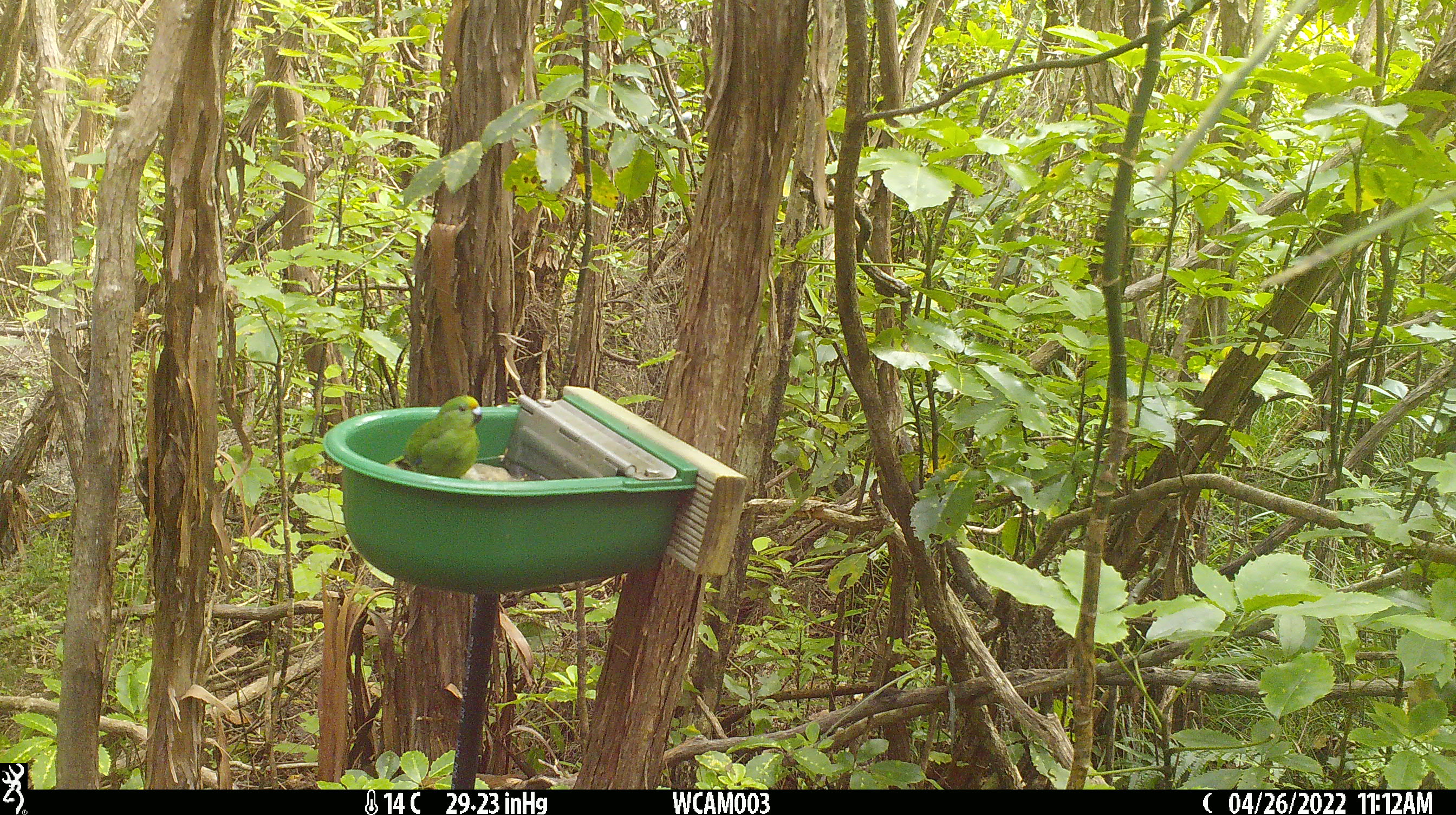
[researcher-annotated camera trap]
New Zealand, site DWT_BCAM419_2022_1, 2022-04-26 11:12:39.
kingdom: Animalia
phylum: Chordata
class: Aves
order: Psittaciformes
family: Psittaculidae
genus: Cyanoramphus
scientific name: Cyanoramphus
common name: parakeet